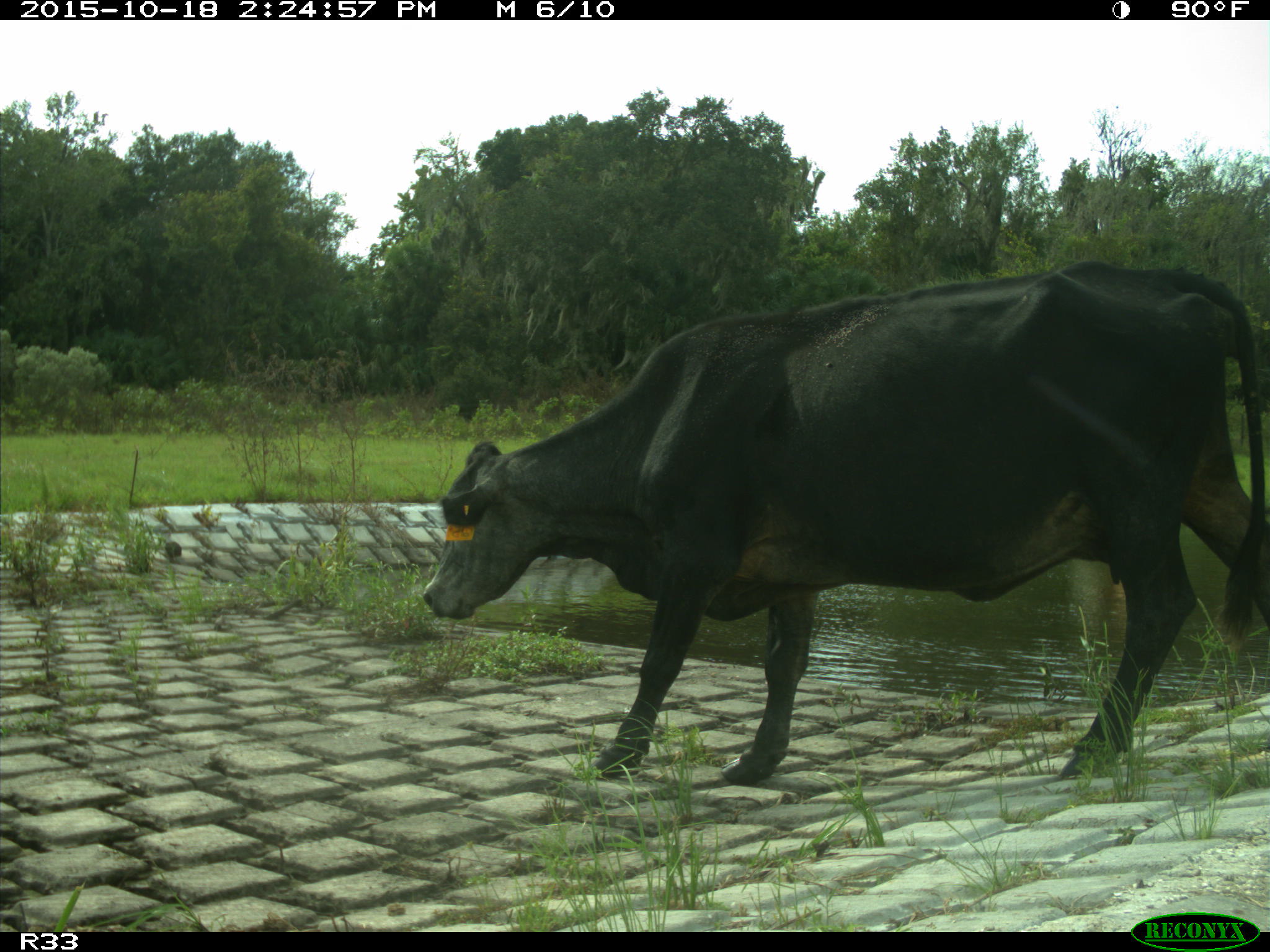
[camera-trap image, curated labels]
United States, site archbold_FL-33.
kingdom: Animalia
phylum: Chordata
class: Mammalia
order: Artiodactyla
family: Bovidae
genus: Bos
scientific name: Bos taurus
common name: domestic cow